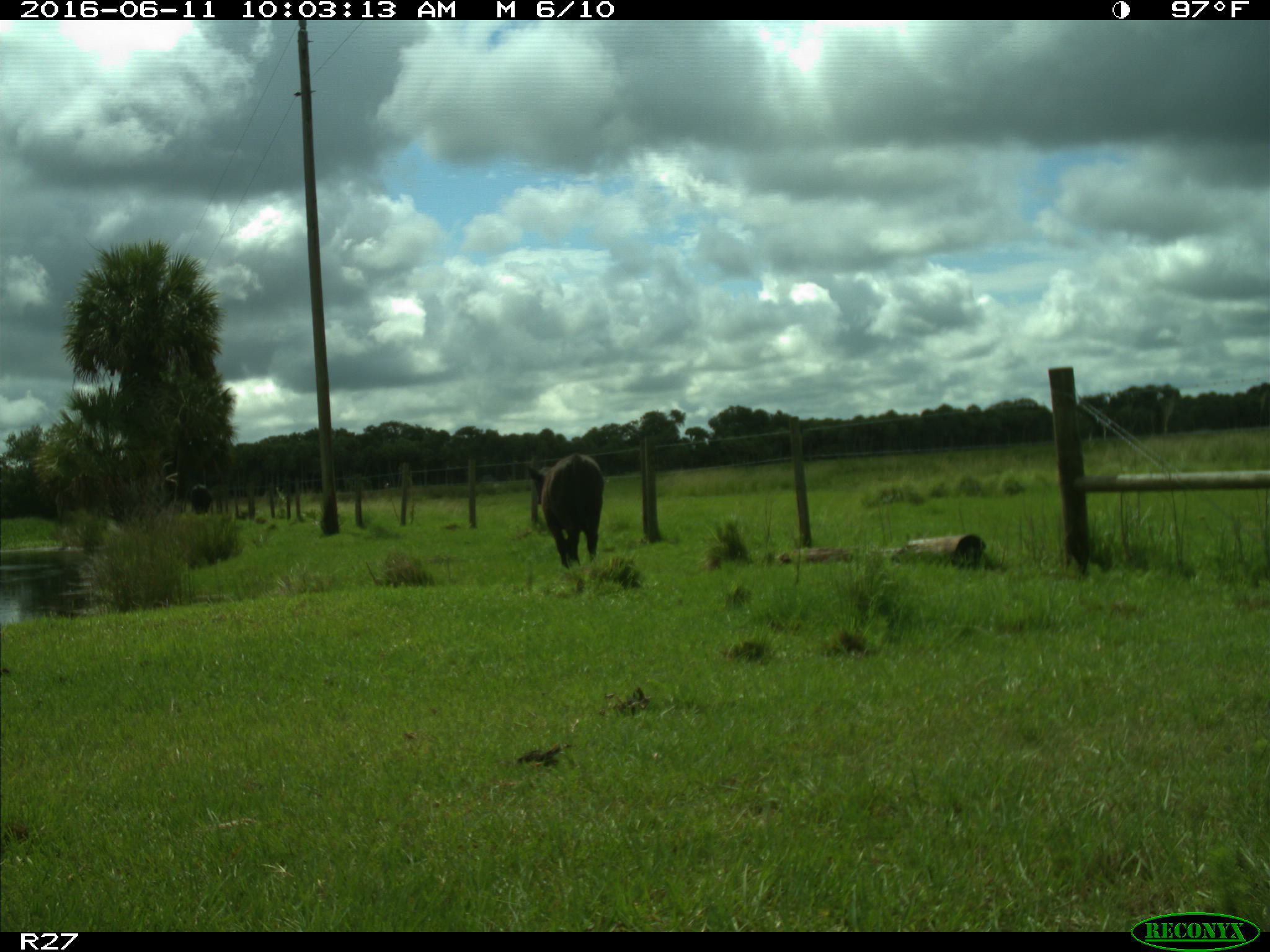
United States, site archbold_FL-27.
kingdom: Animalia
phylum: Chordata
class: Mammalia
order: Artiodactyla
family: Bovidae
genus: Bos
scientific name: Bos taurus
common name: domestic cow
Bos taurus (domestic cow).